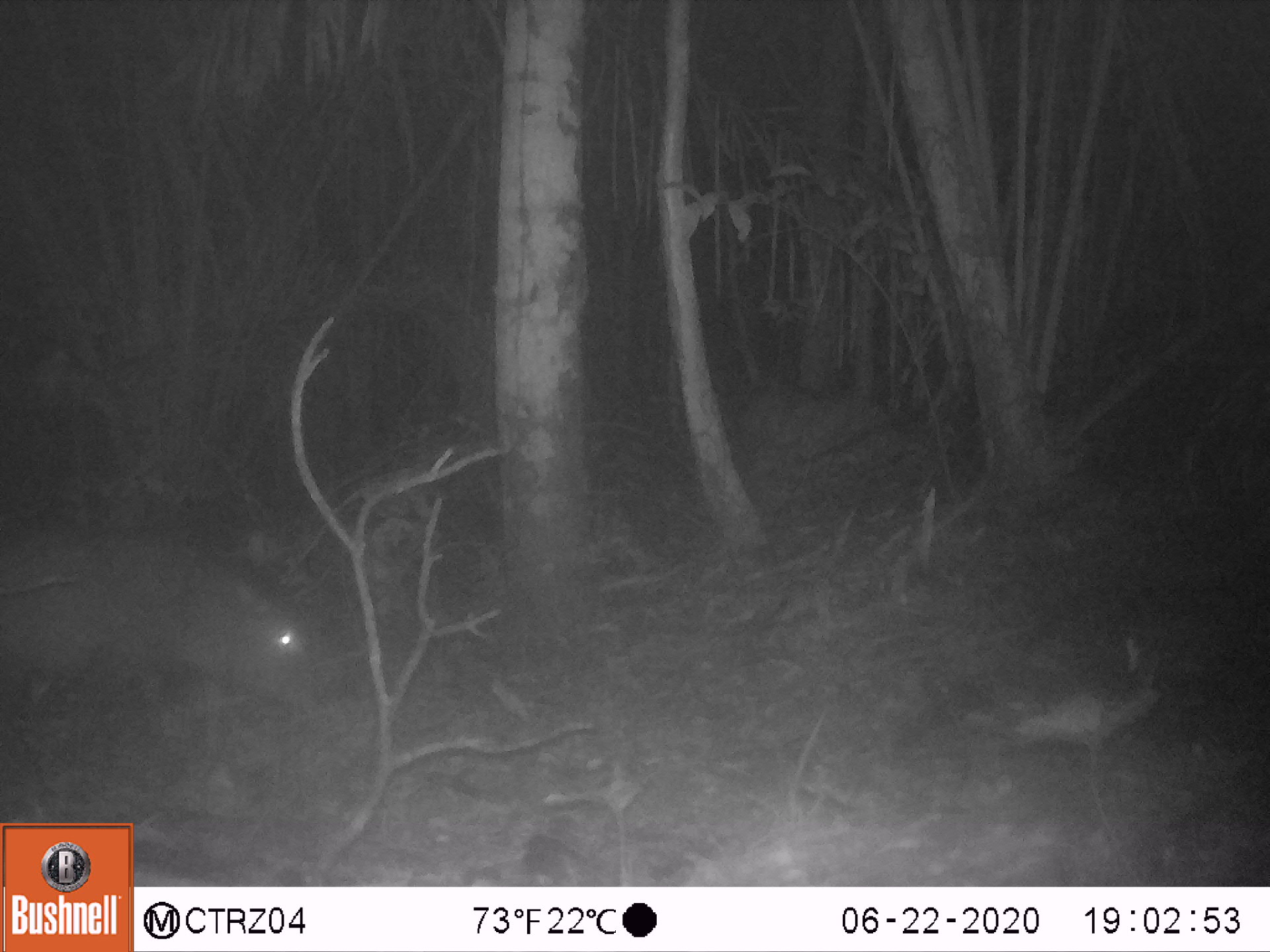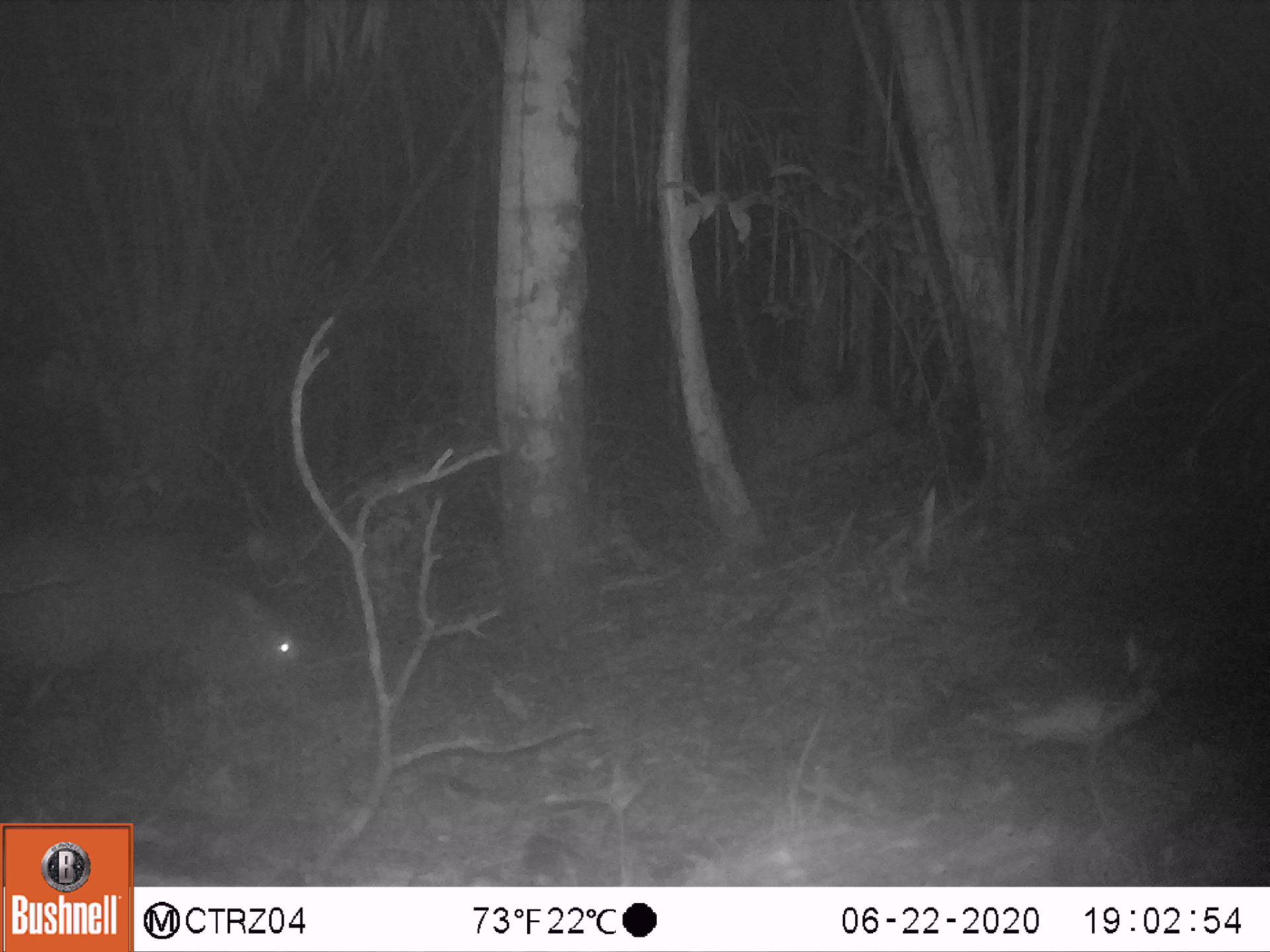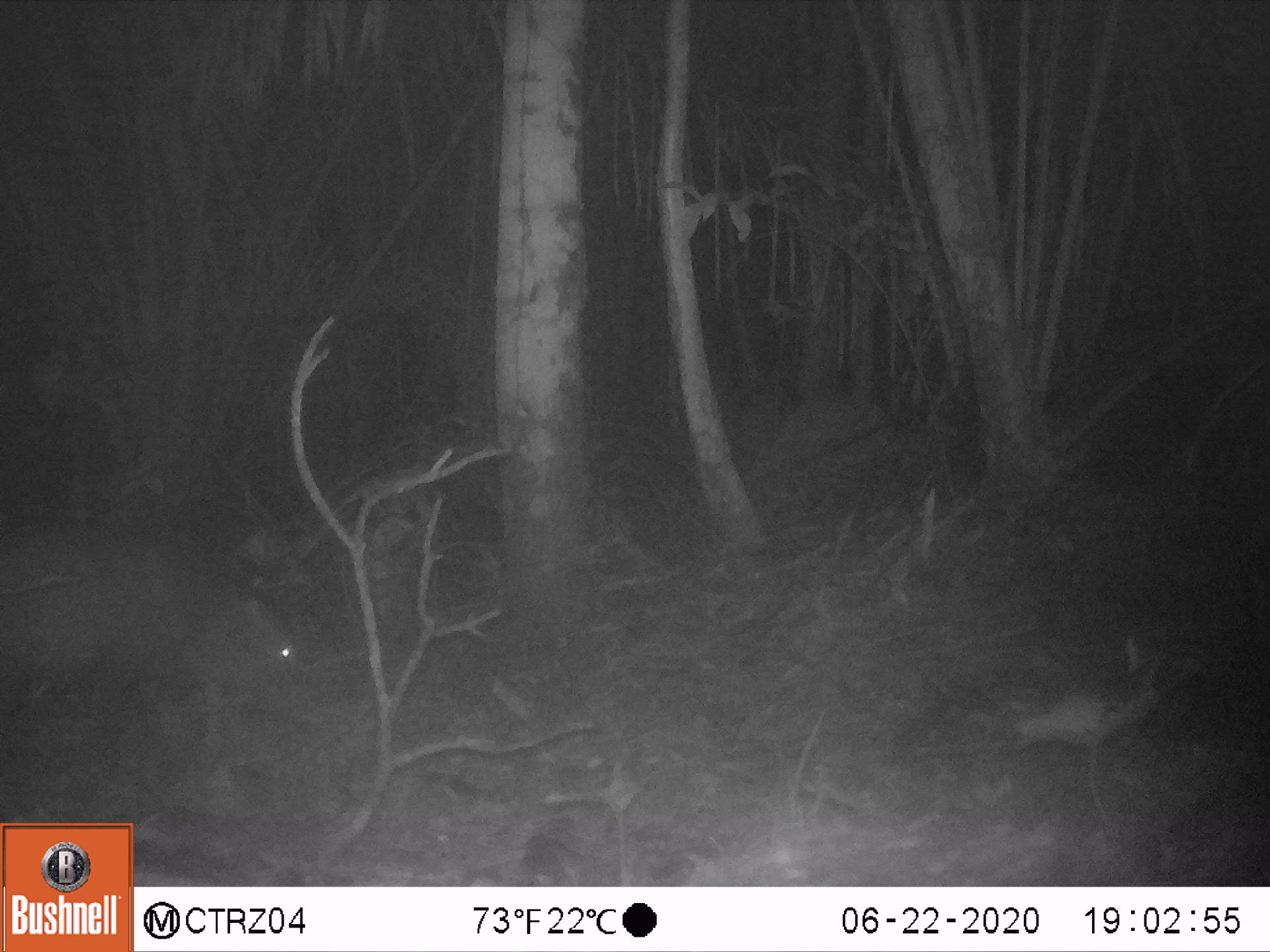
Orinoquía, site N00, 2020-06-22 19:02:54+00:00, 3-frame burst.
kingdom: Animalia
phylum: Chordata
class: Mammalia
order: Artiodactyla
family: Tayassuidae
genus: Pecari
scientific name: Pecari tajacu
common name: collared peccary